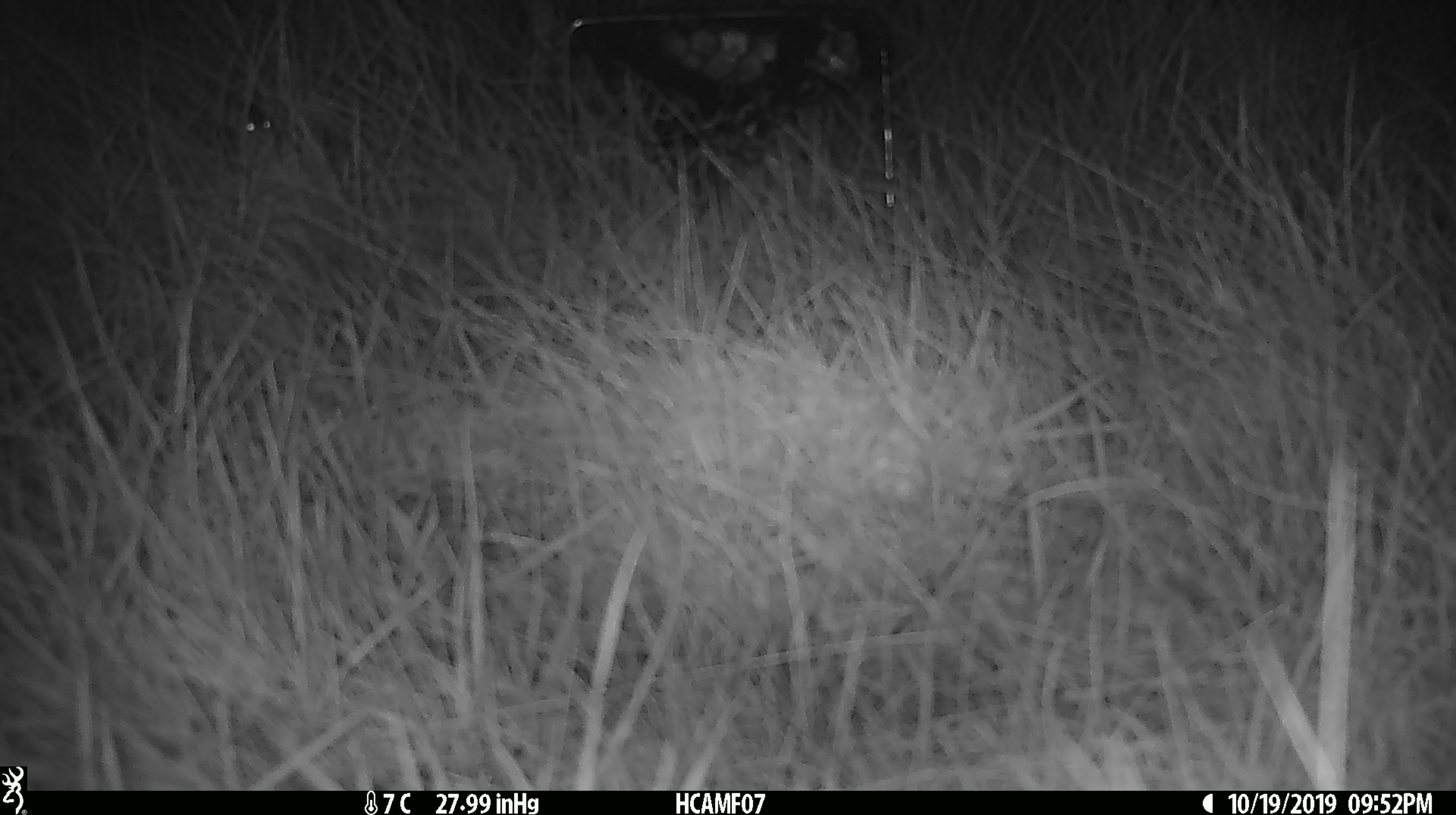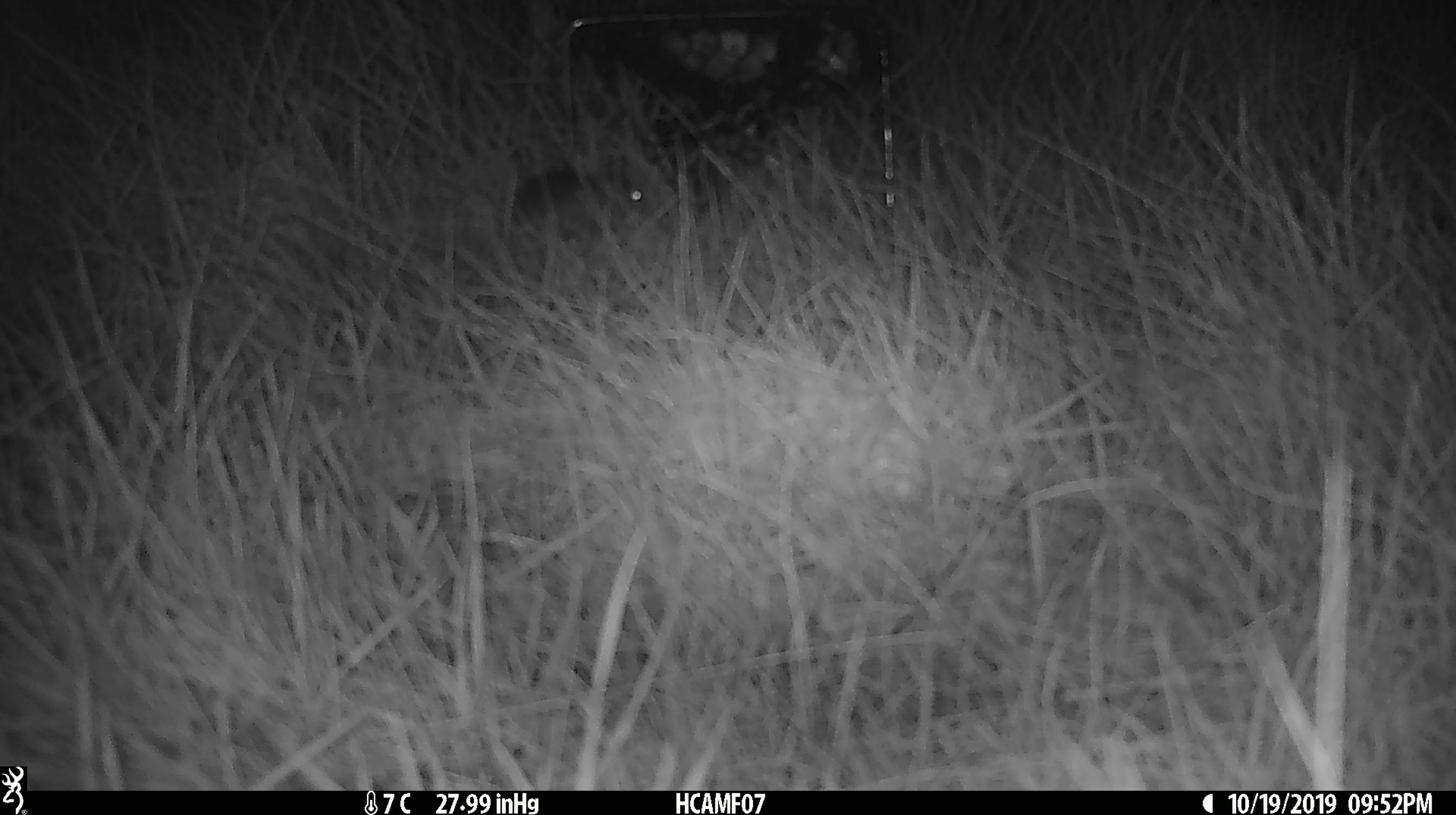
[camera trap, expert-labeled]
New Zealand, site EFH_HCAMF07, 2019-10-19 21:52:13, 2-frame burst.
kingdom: Animalia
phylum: Chordata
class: Mammalia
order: Rodentia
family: Muridae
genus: Mus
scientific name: Mus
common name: mouse